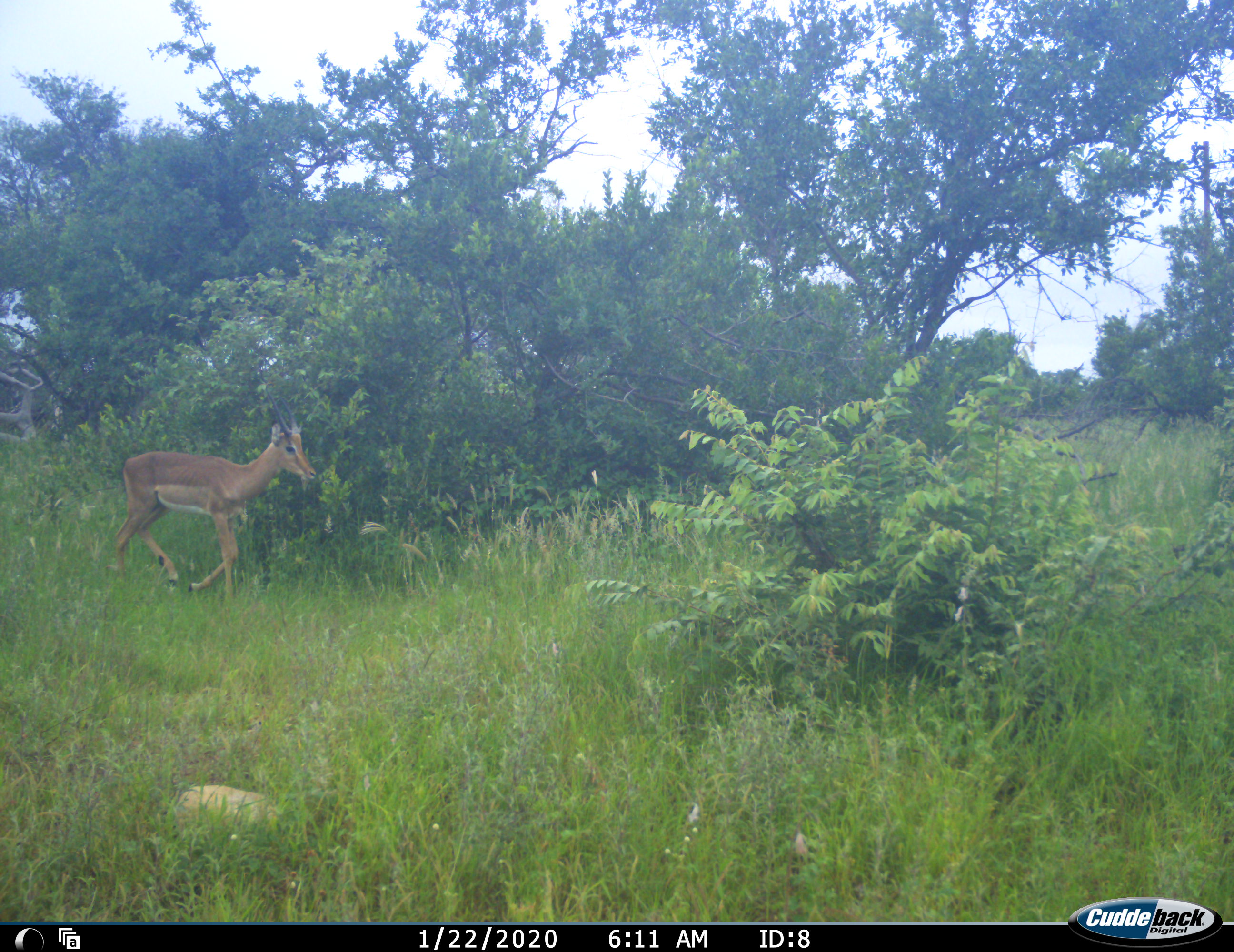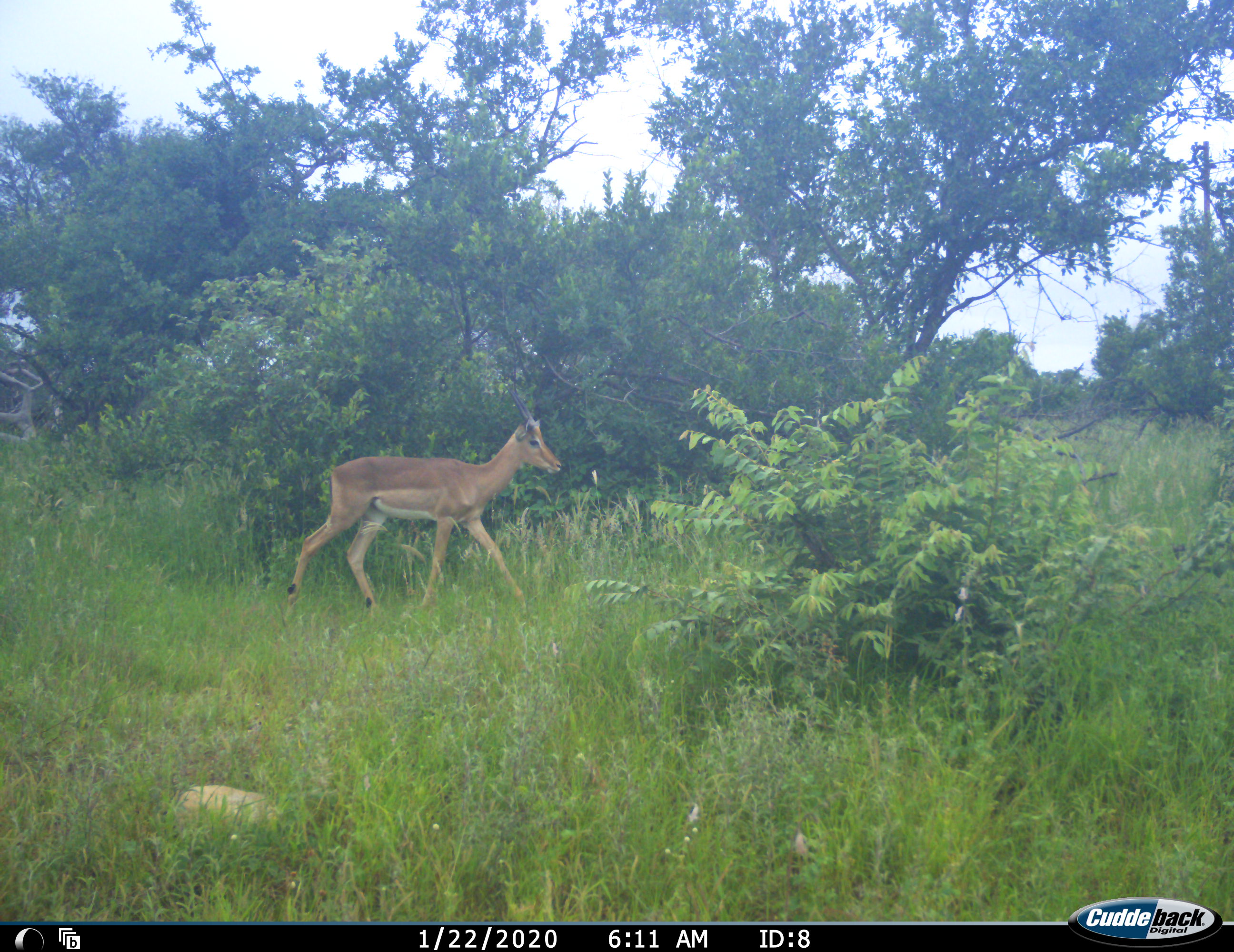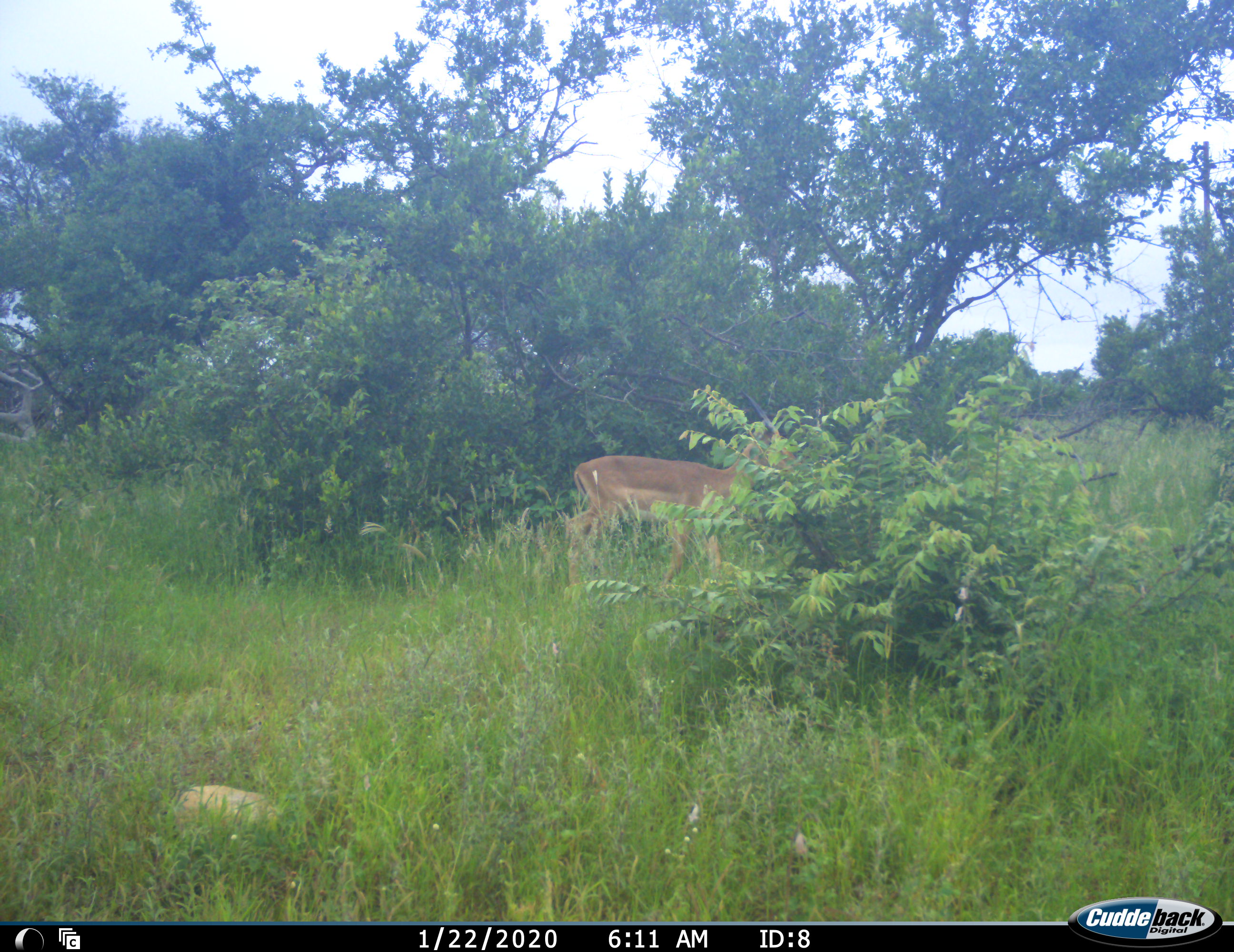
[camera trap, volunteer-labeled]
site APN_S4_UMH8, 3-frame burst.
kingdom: Animalia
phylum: Chordata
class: Mammalia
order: Artiodactyla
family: Bovidae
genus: Aepyceros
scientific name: Aepyceros melampus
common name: impala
Impala (Aepyceros melampus), count 1. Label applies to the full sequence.